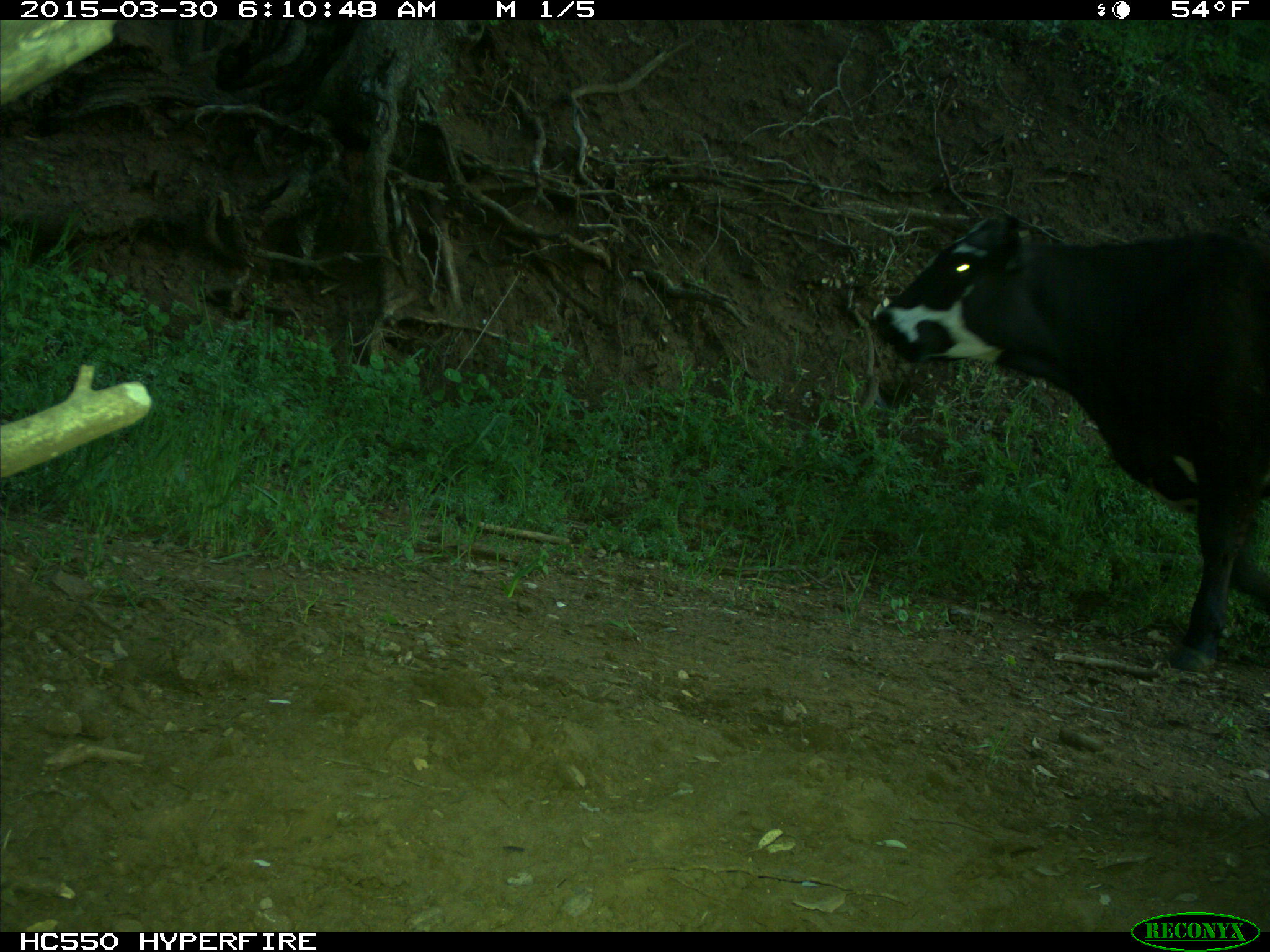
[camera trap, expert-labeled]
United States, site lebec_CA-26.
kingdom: Animalia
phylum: Chordata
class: Mammalia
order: Artiodactyla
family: Bovidae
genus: Bos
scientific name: Bos taurus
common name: domestic cow